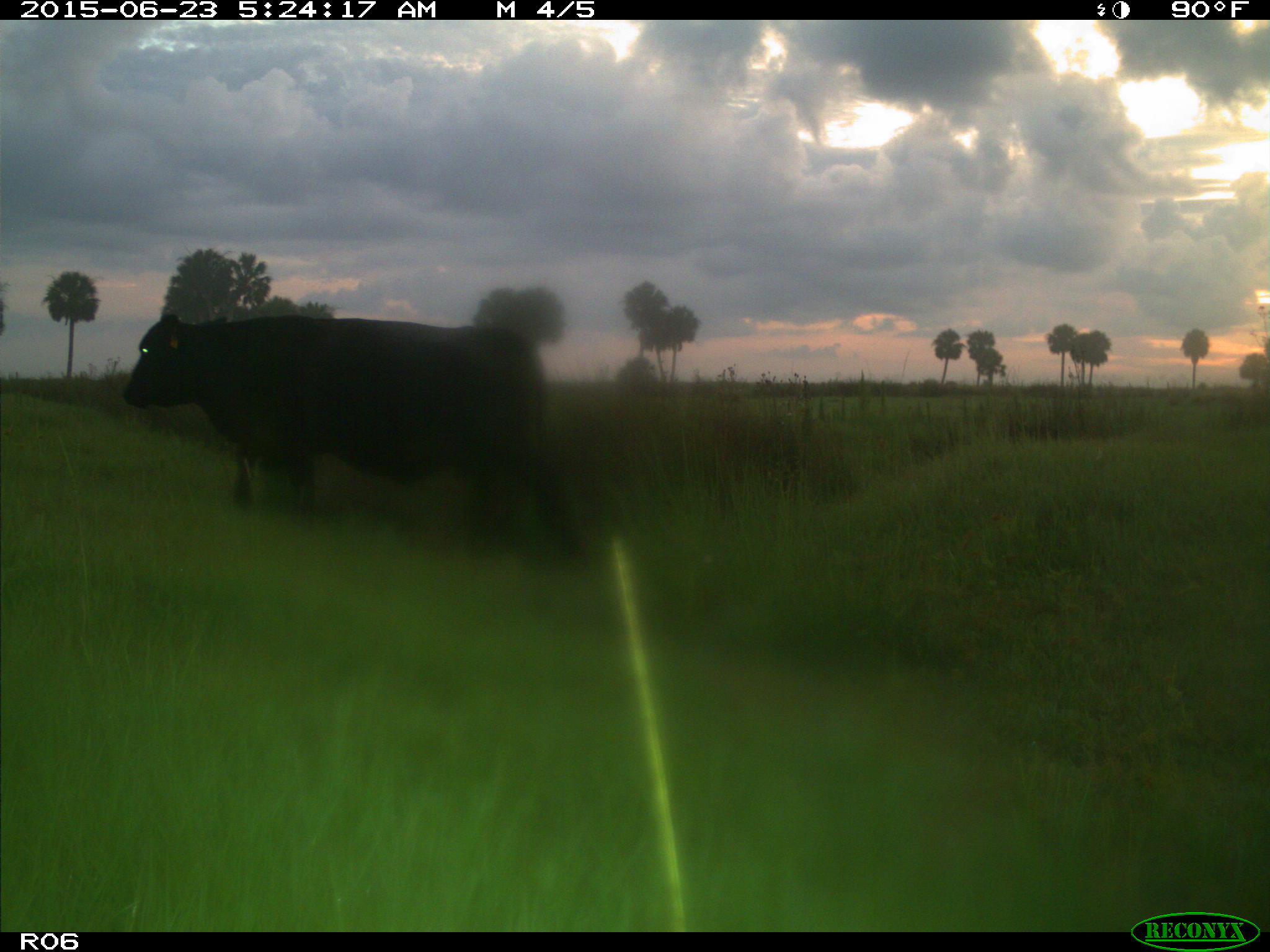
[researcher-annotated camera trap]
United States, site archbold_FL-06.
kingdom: Animalia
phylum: Chordata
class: Mammalia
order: Artiodactyla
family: Bovidae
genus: Bos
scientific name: Bos taurus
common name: domestic cow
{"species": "Bos taurus (domestic cow)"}